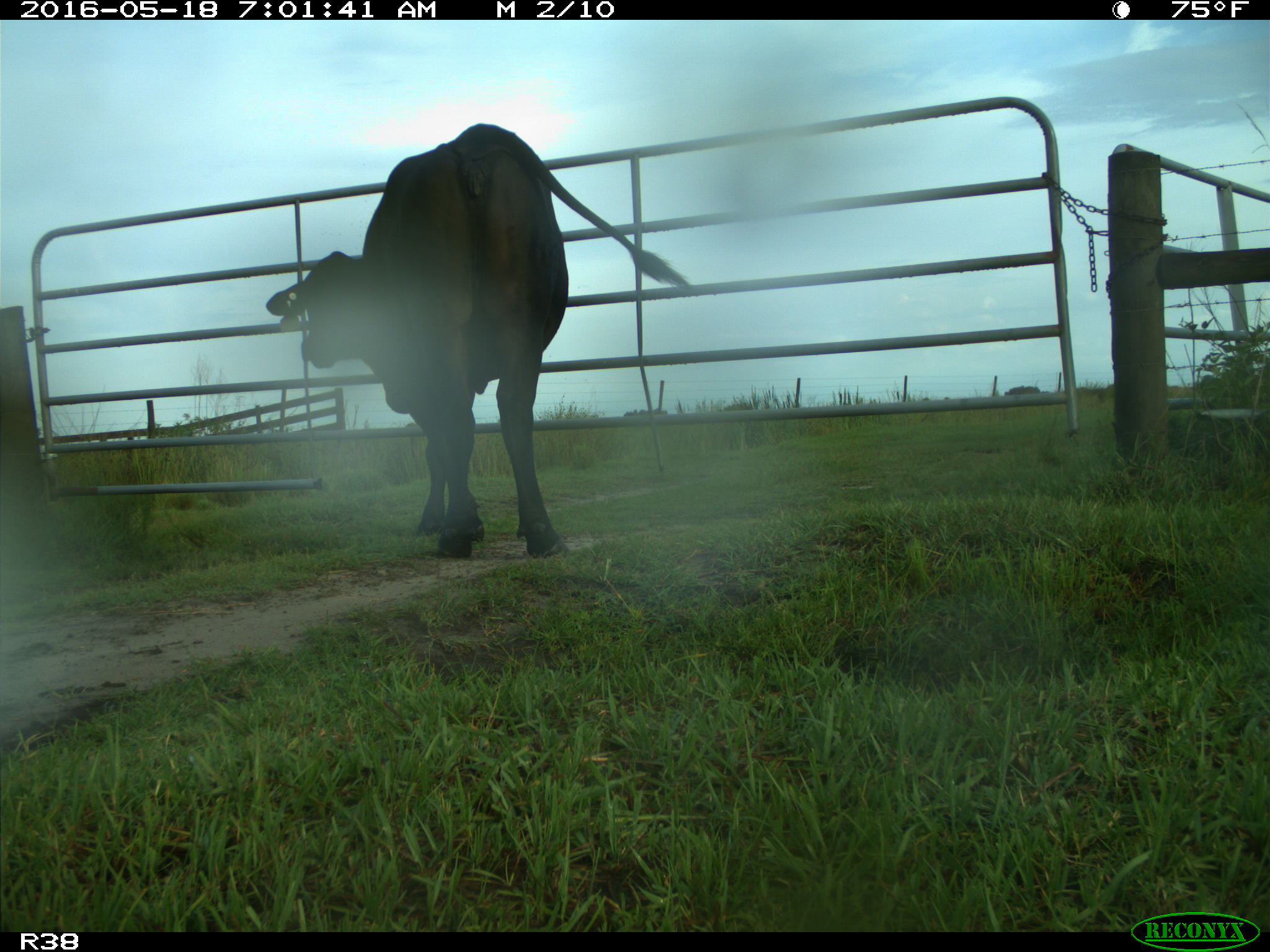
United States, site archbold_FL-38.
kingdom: Animalia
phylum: Chordata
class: Mammalia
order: Artiodactyla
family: Bovidae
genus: Bos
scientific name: Bos taurus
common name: domestic cow